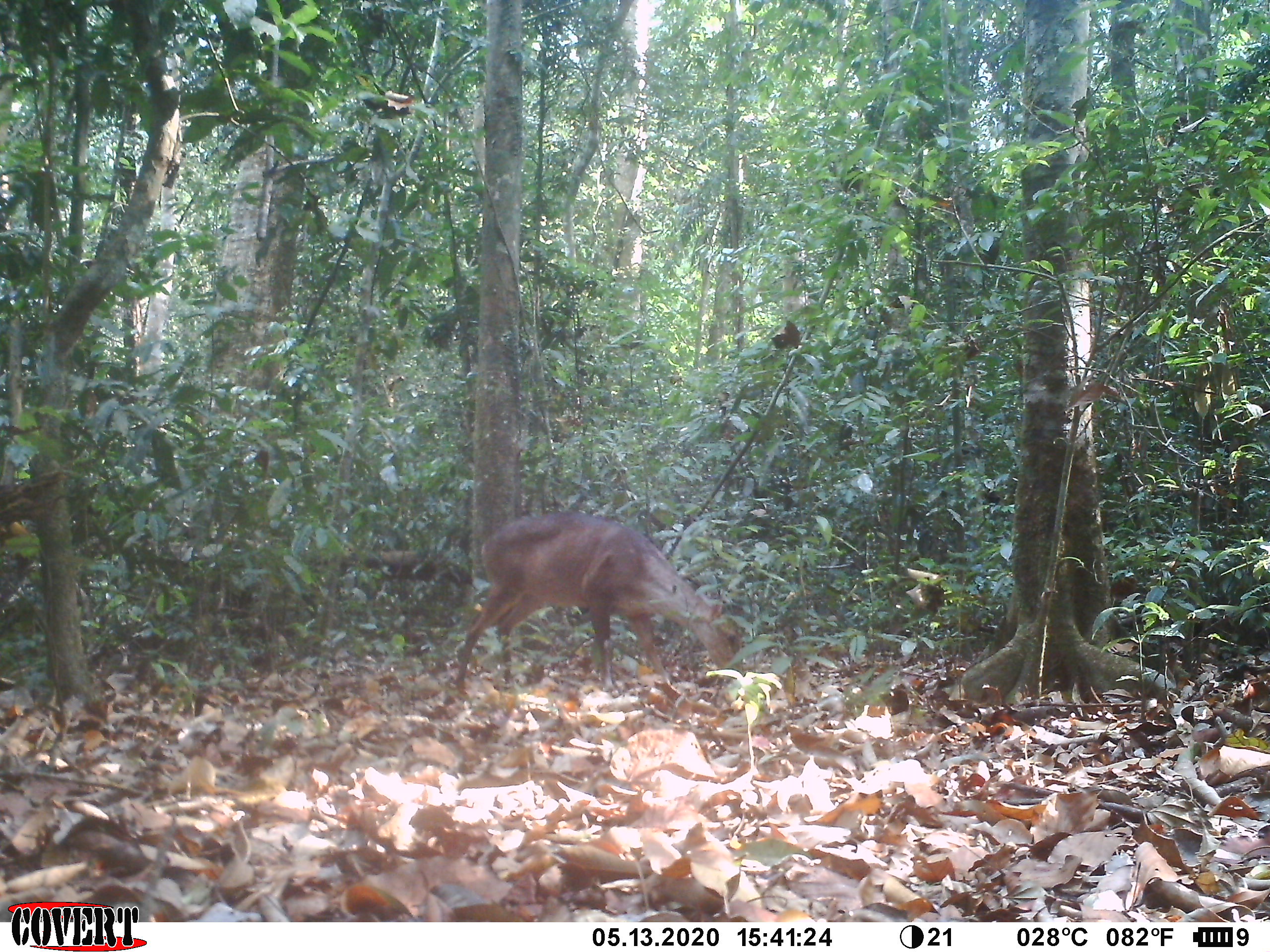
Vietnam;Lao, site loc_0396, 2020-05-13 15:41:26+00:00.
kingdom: Animalia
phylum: Chordata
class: Mammalia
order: Artiodactyla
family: Cervidae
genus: Muntiacus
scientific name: Muntiacus vuquangensis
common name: large-antlered muntjac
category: large antlered muntjac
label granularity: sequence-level